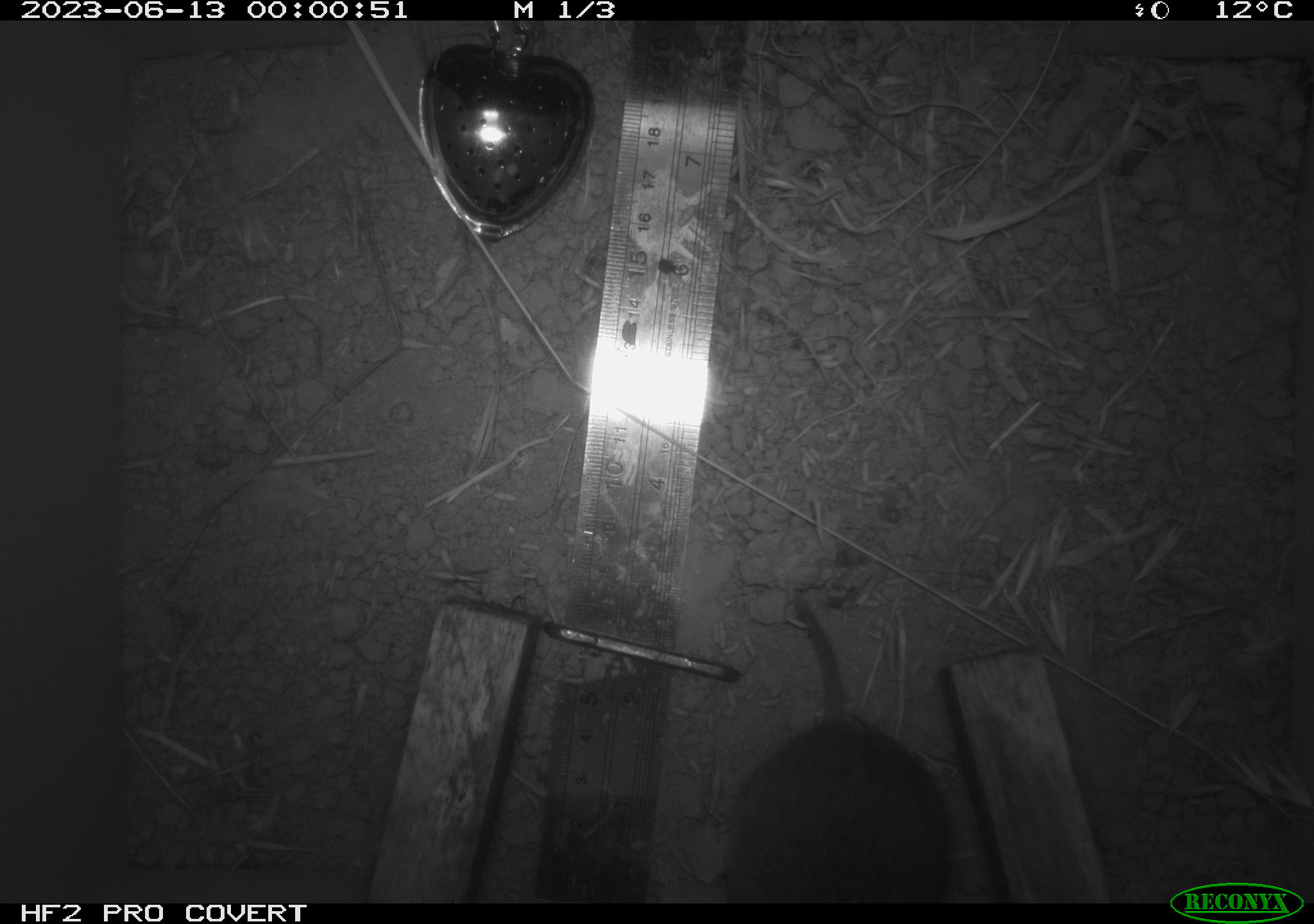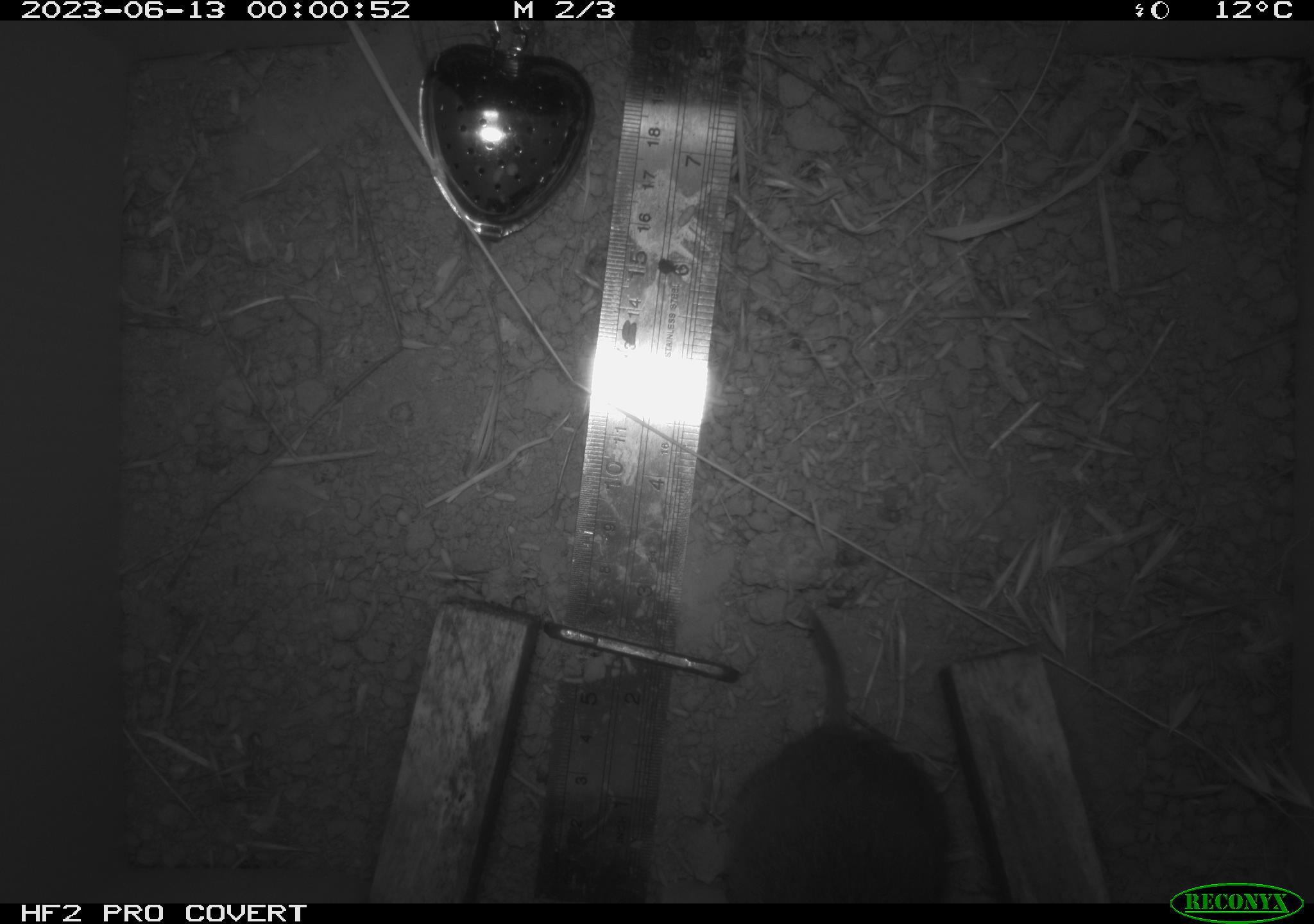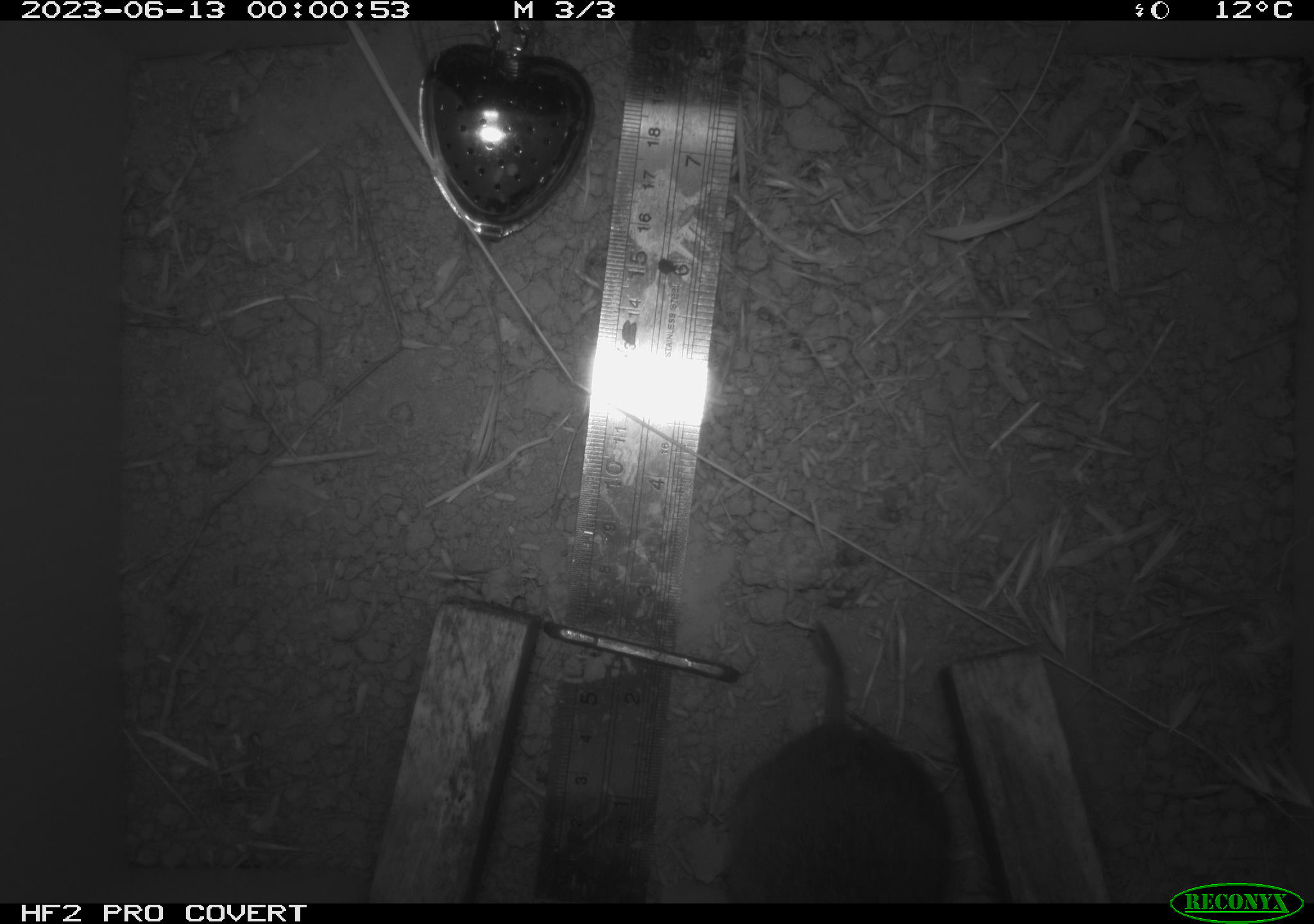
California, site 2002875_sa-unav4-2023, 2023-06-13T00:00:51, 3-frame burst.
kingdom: Animalia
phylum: Chordata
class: Mammalia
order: Rodentia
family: Cricetidae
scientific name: Arvicolinae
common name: voles, lemmings, and muskrats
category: arvicolinae subfamily